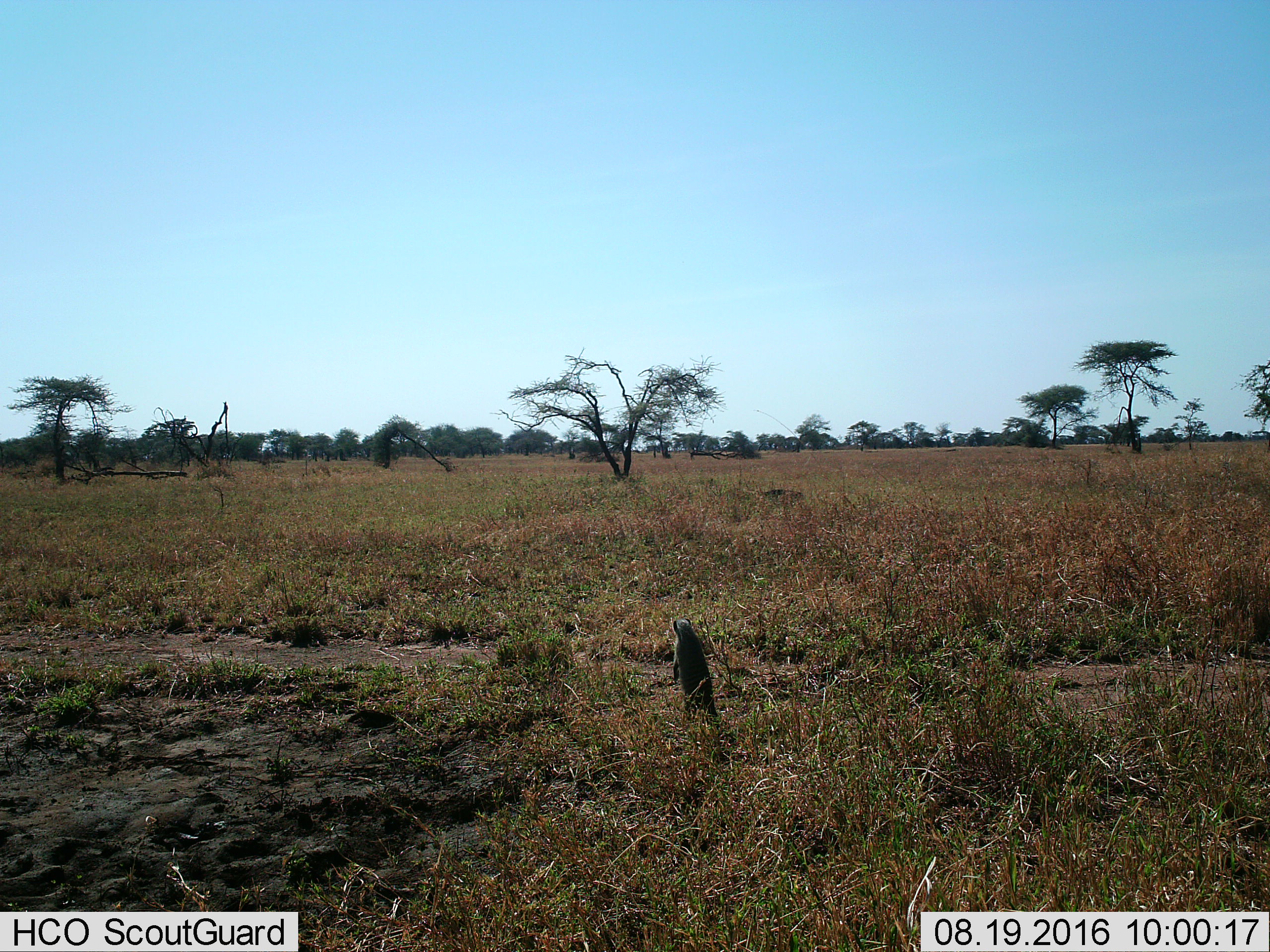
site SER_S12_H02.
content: unidentified animal